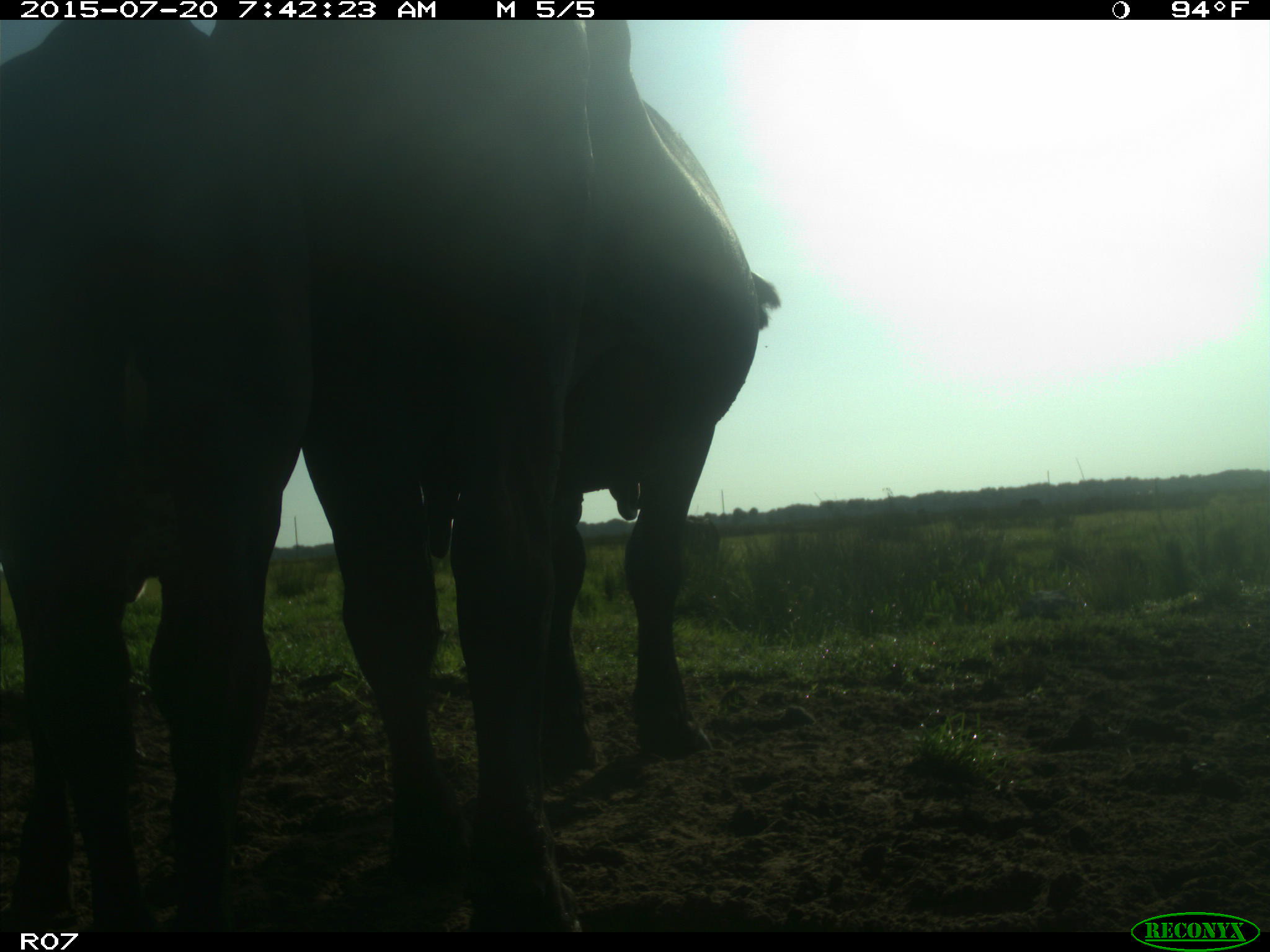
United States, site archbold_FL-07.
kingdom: Animalia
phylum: Chordata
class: Mammalia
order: Artiodactyla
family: Bovidae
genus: Bos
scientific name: Bos taurus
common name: domestic cow